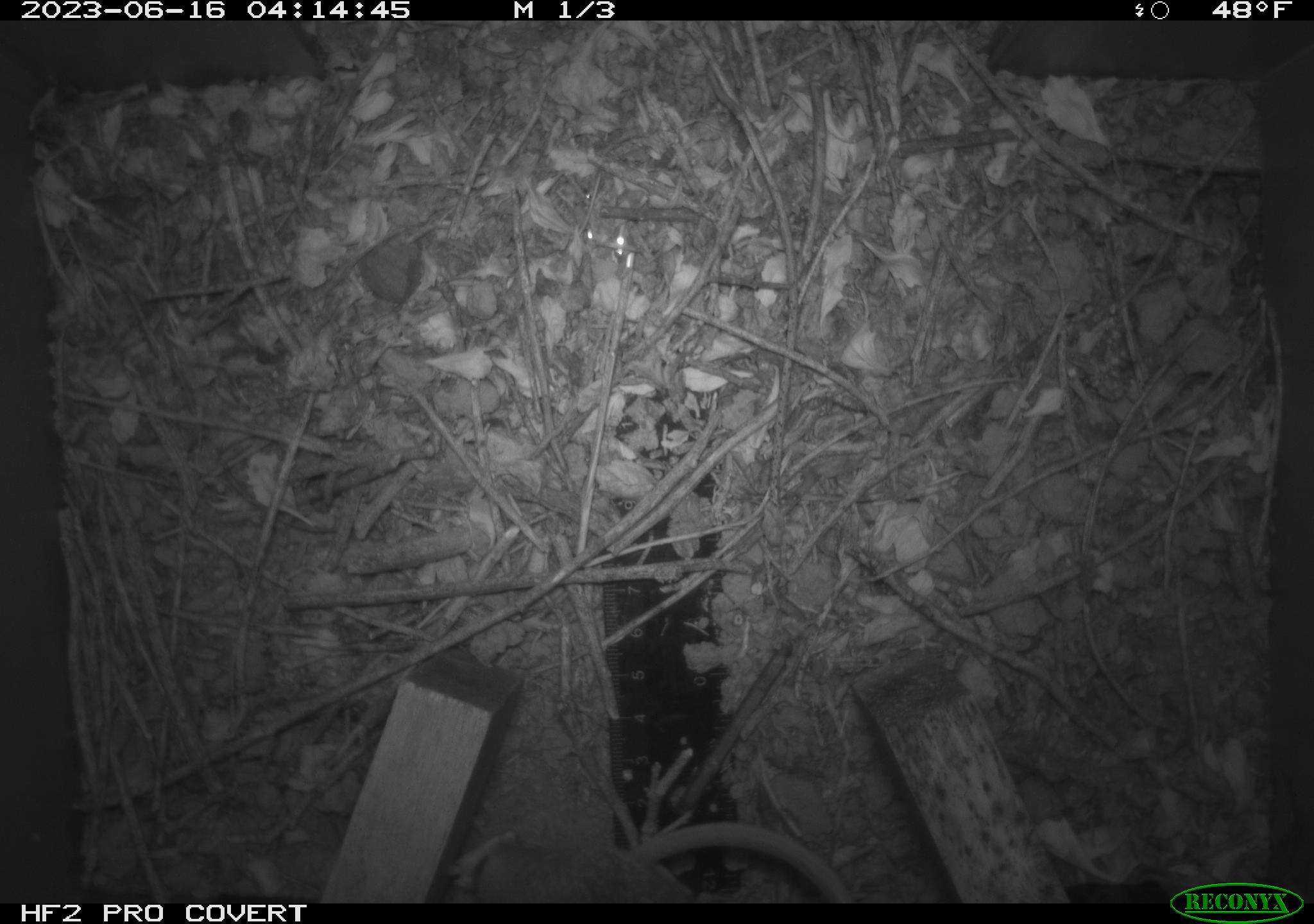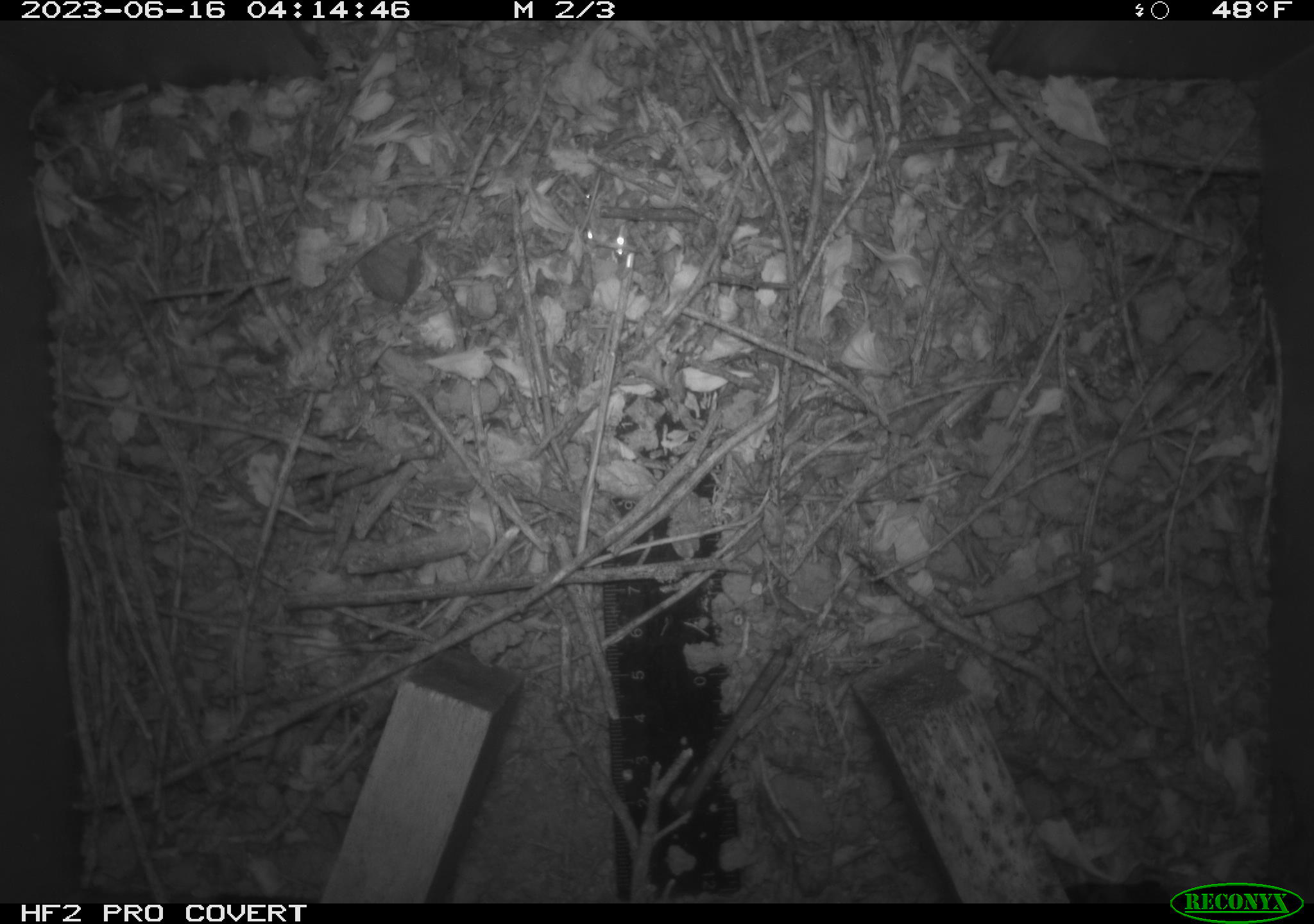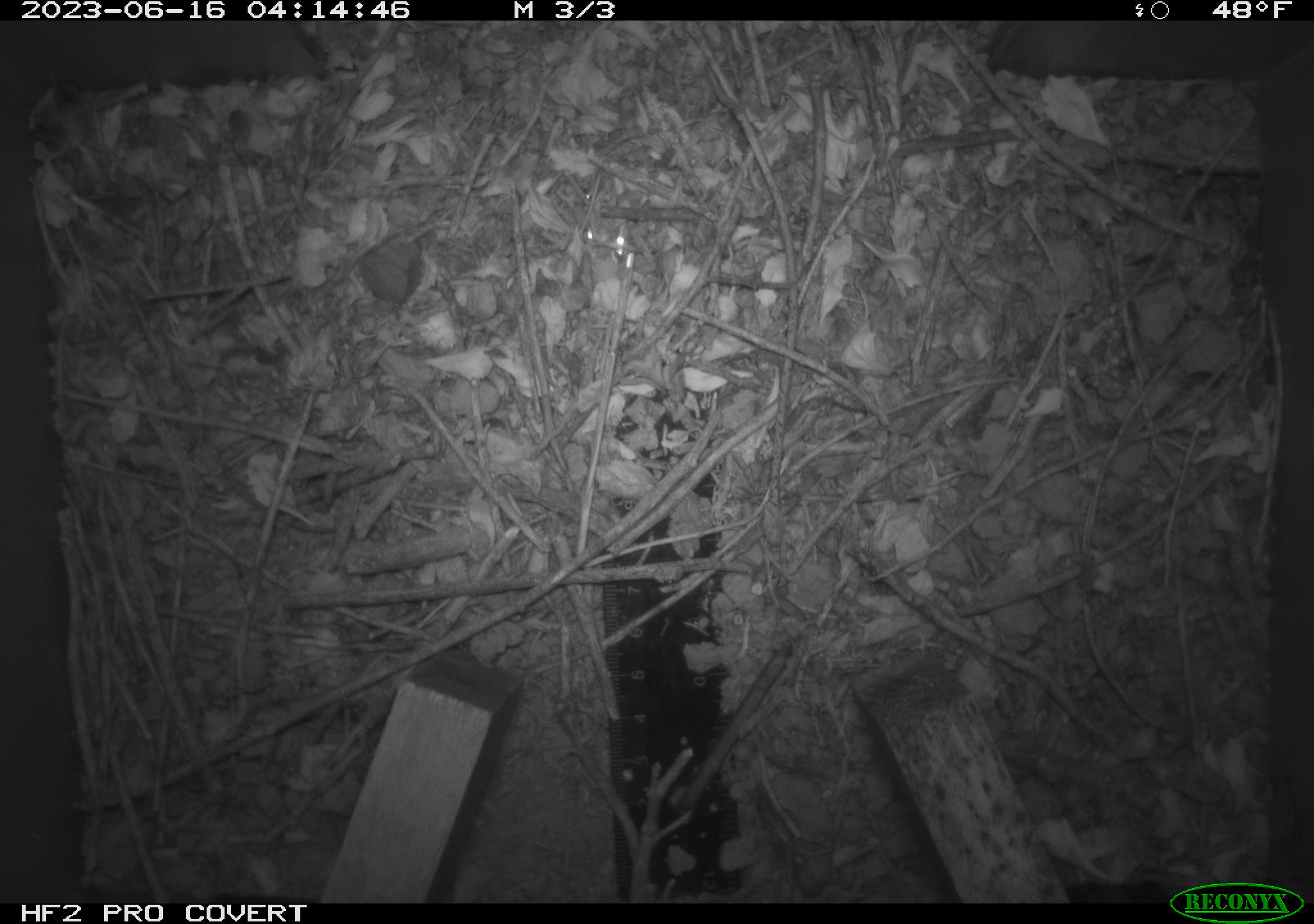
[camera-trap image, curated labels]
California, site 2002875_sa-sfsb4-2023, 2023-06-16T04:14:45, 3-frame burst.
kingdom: Animalia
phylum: Chordata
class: Mammalia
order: Rodentia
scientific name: Rodentia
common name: mouse species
Mouse species (Rodentia).